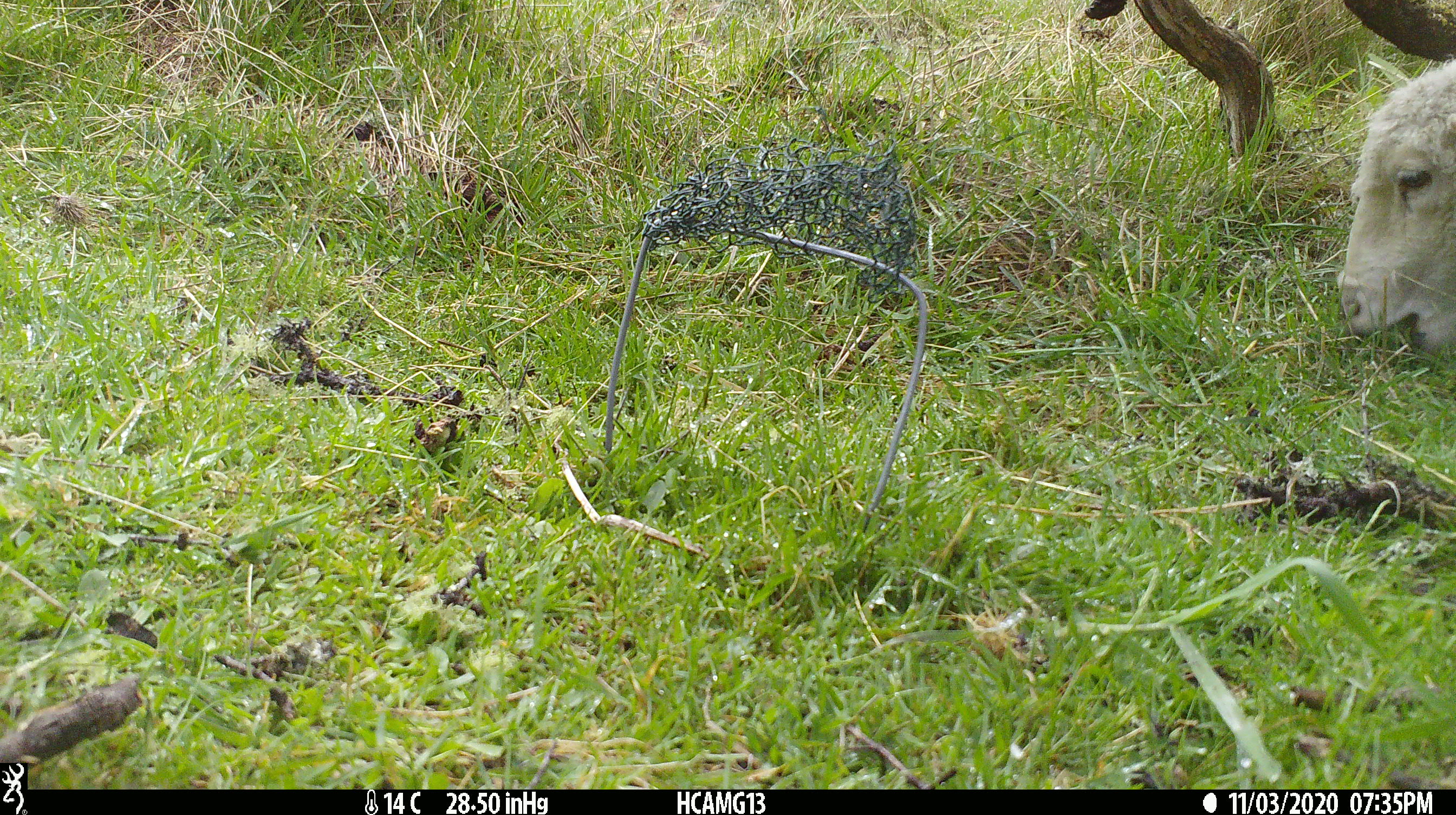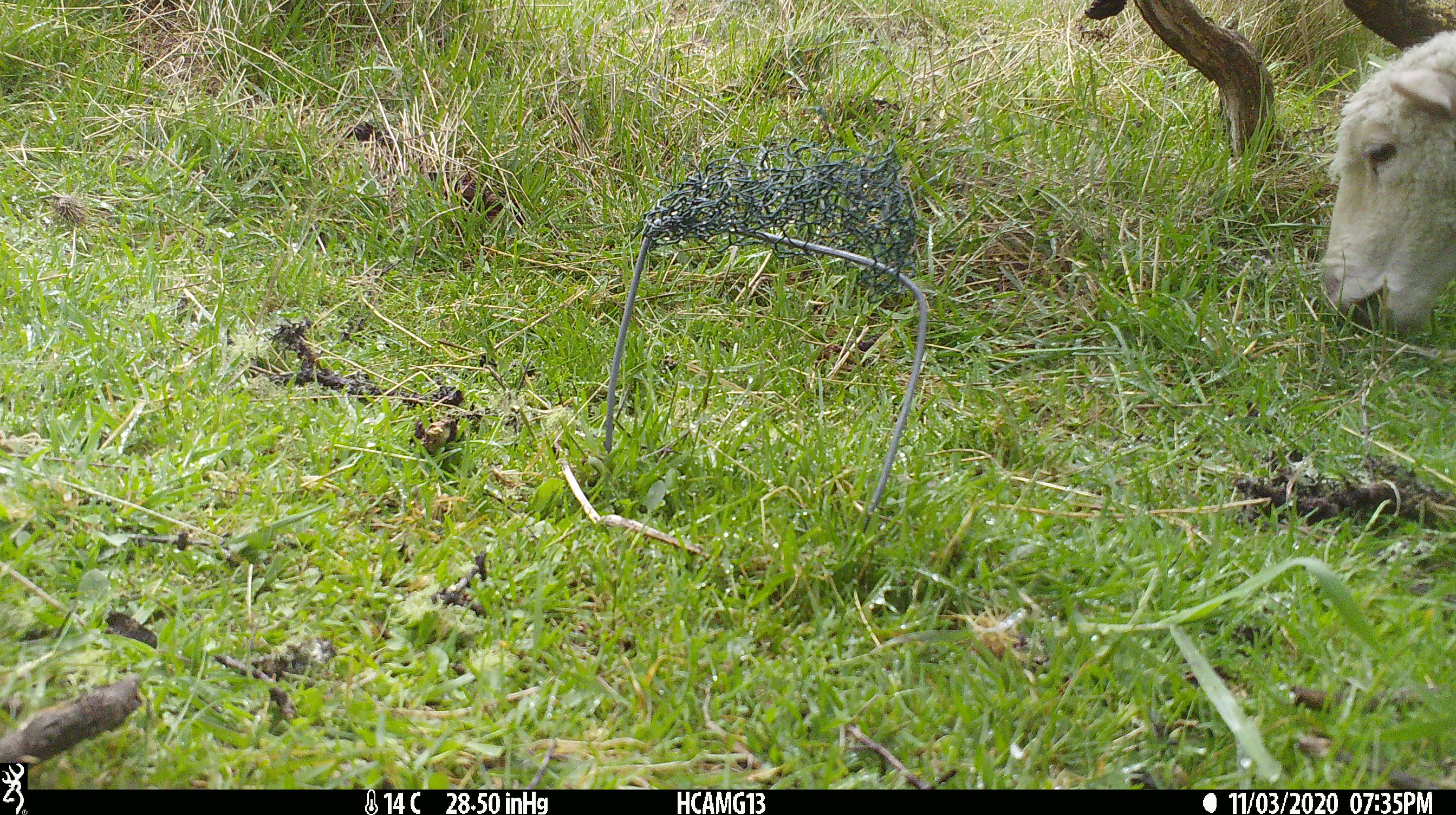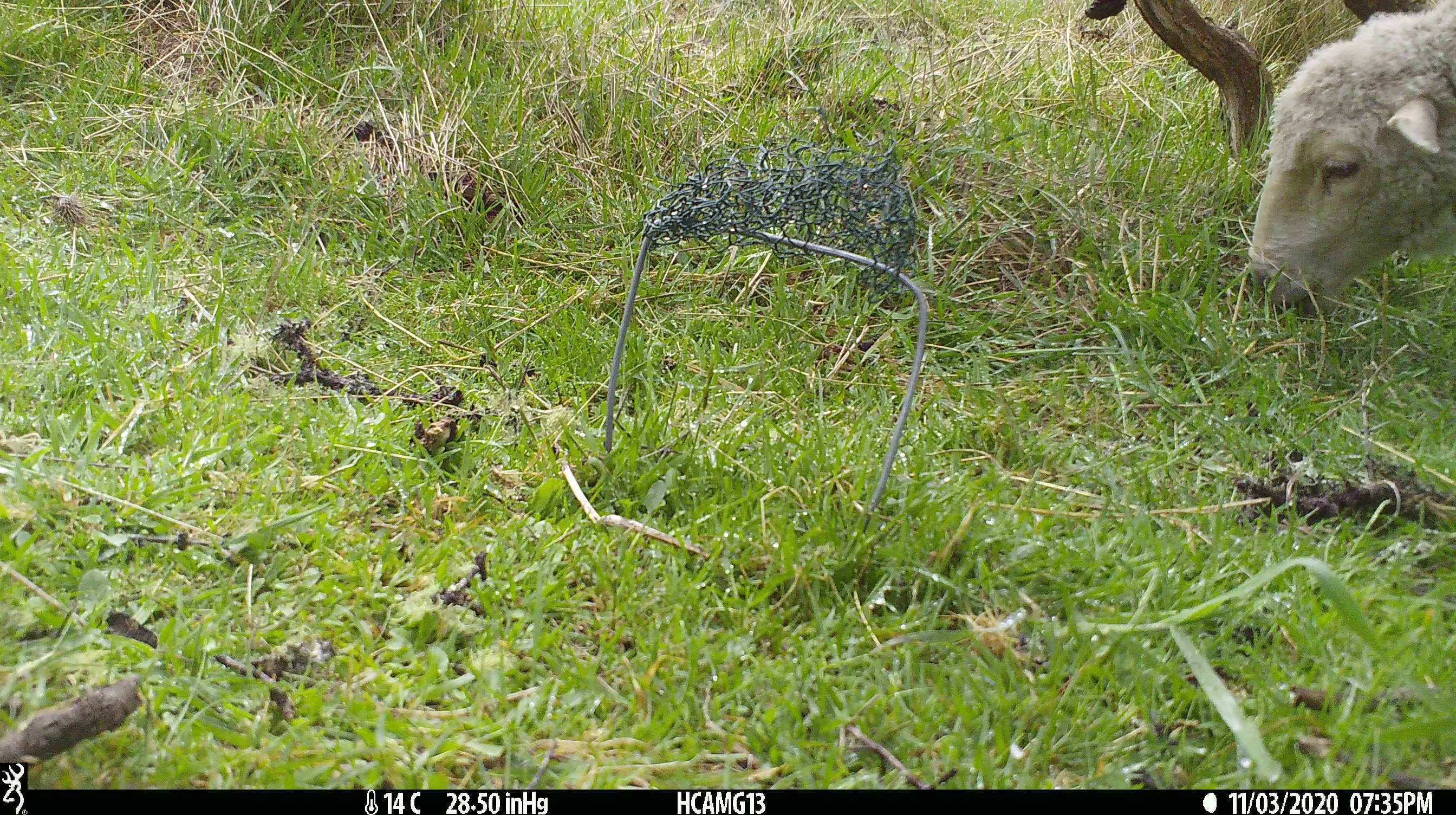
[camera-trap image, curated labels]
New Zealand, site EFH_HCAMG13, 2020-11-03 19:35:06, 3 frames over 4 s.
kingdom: Animalia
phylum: Chordata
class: Mammalia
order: Artiodactyla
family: Bovidae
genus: Ovis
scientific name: Ovis aries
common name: domestic sheep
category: sheep